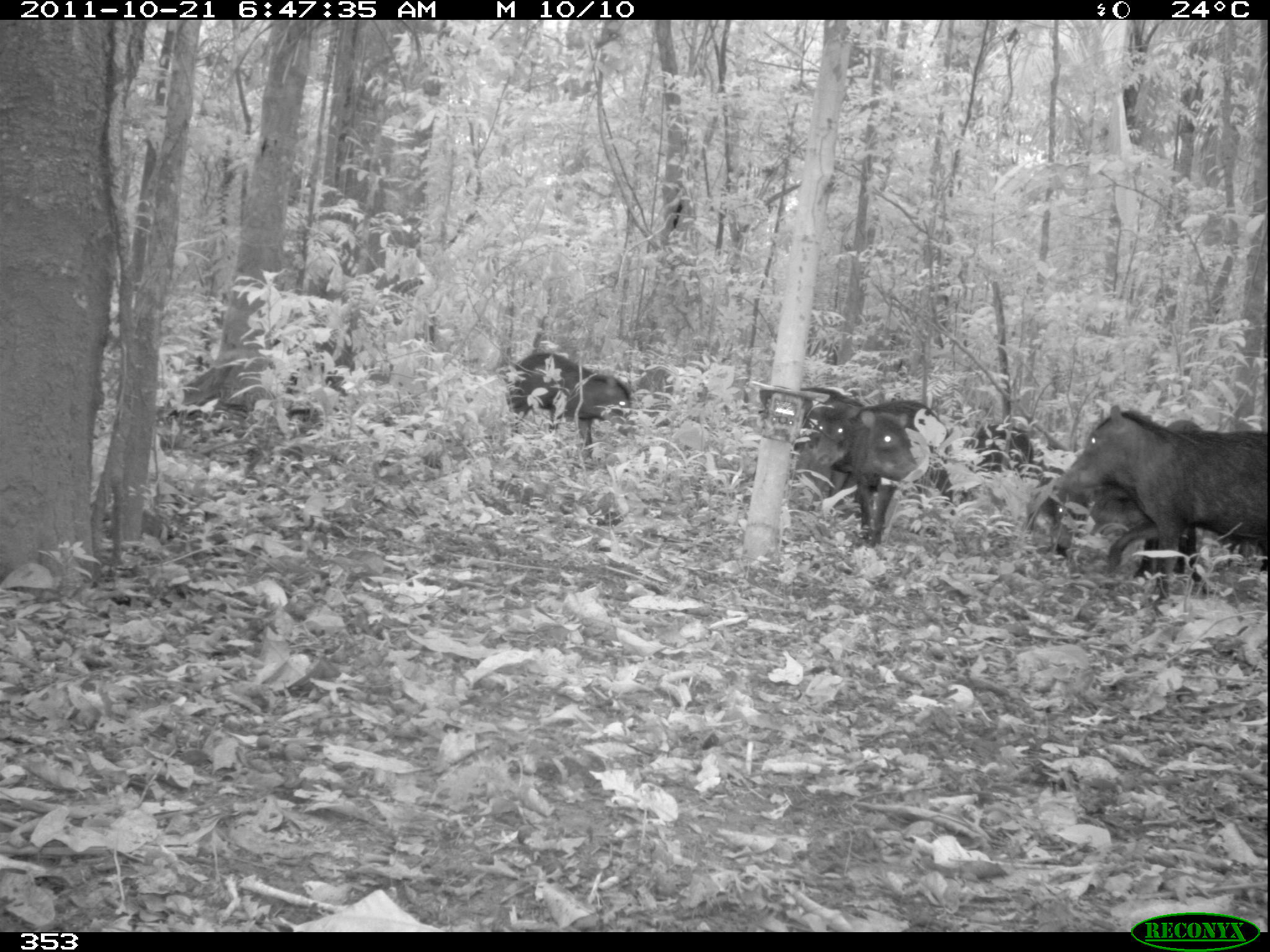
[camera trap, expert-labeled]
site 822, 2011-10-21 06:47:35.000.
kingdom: Animalia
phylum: Chordata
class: Mammalia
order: Artiodactyla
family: Tayassuidae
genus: Tayassu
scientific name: Tayassu pecari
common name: white-lipped peccary